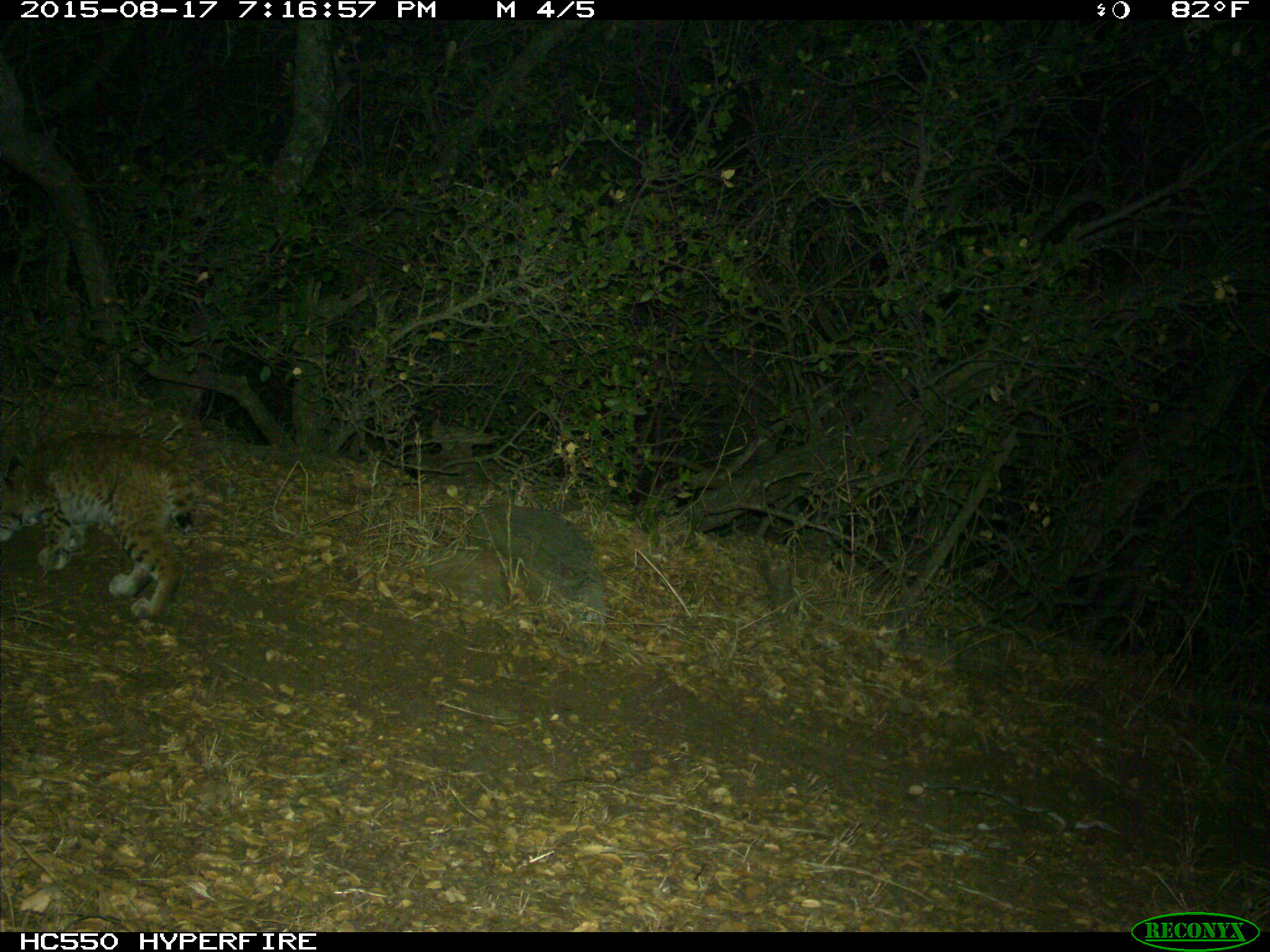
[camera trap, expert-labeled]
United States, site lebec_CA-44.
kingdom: Animalia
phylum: Chordata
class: Mammalia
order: Carnivora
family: Felidae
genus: Lynx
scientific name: Lynx rufus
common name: bobcat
Lynx rufus (bobcat).